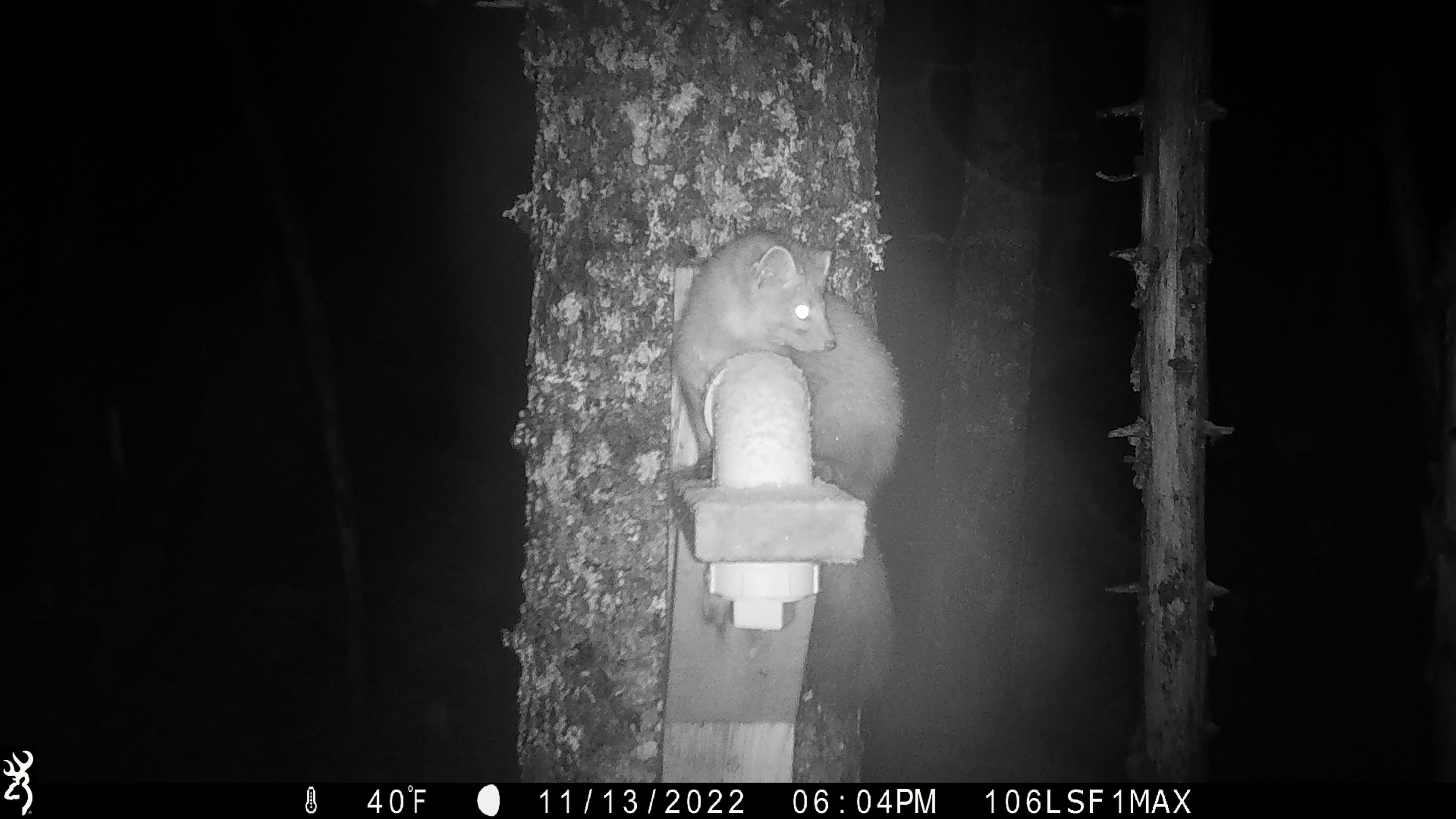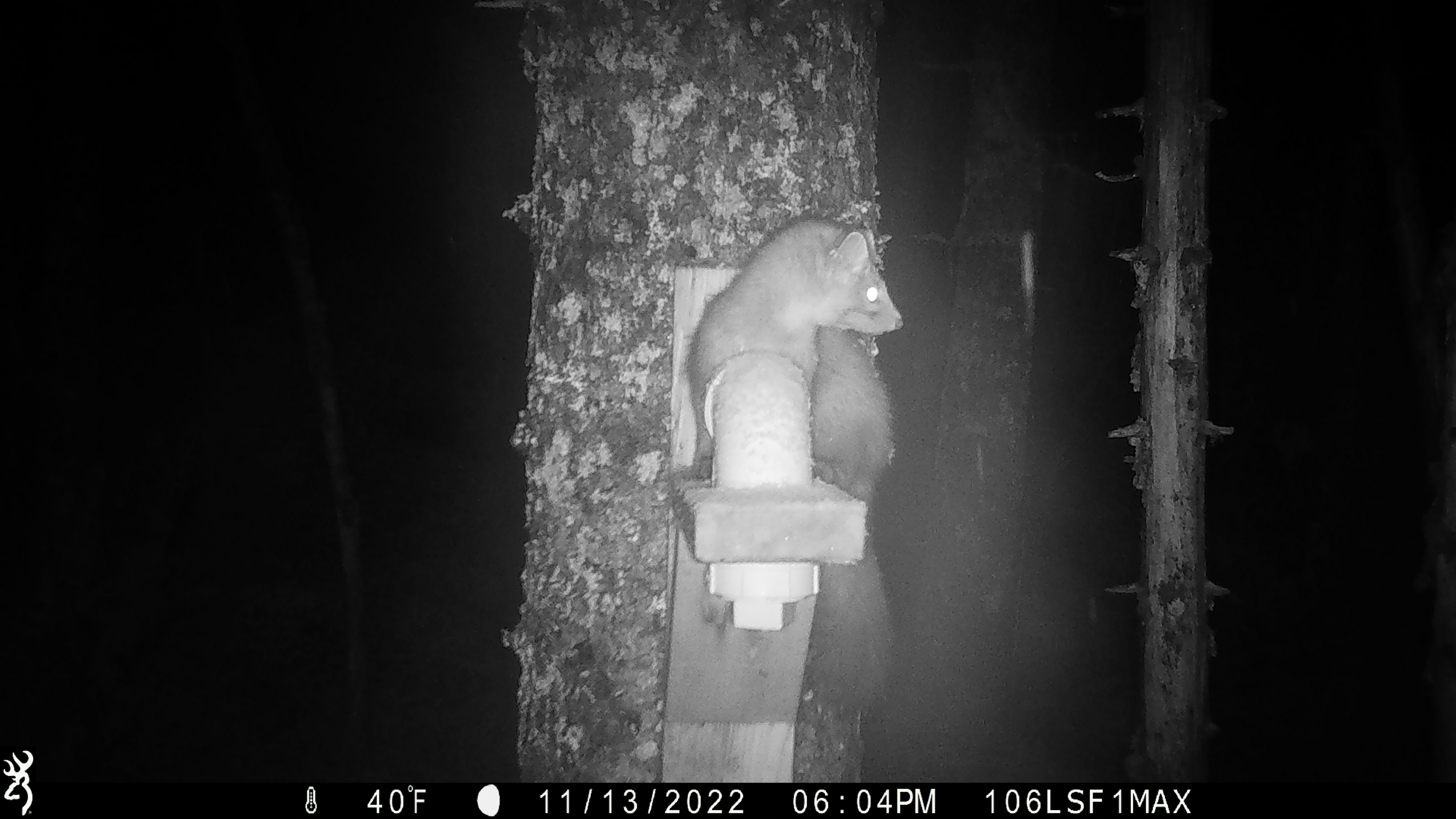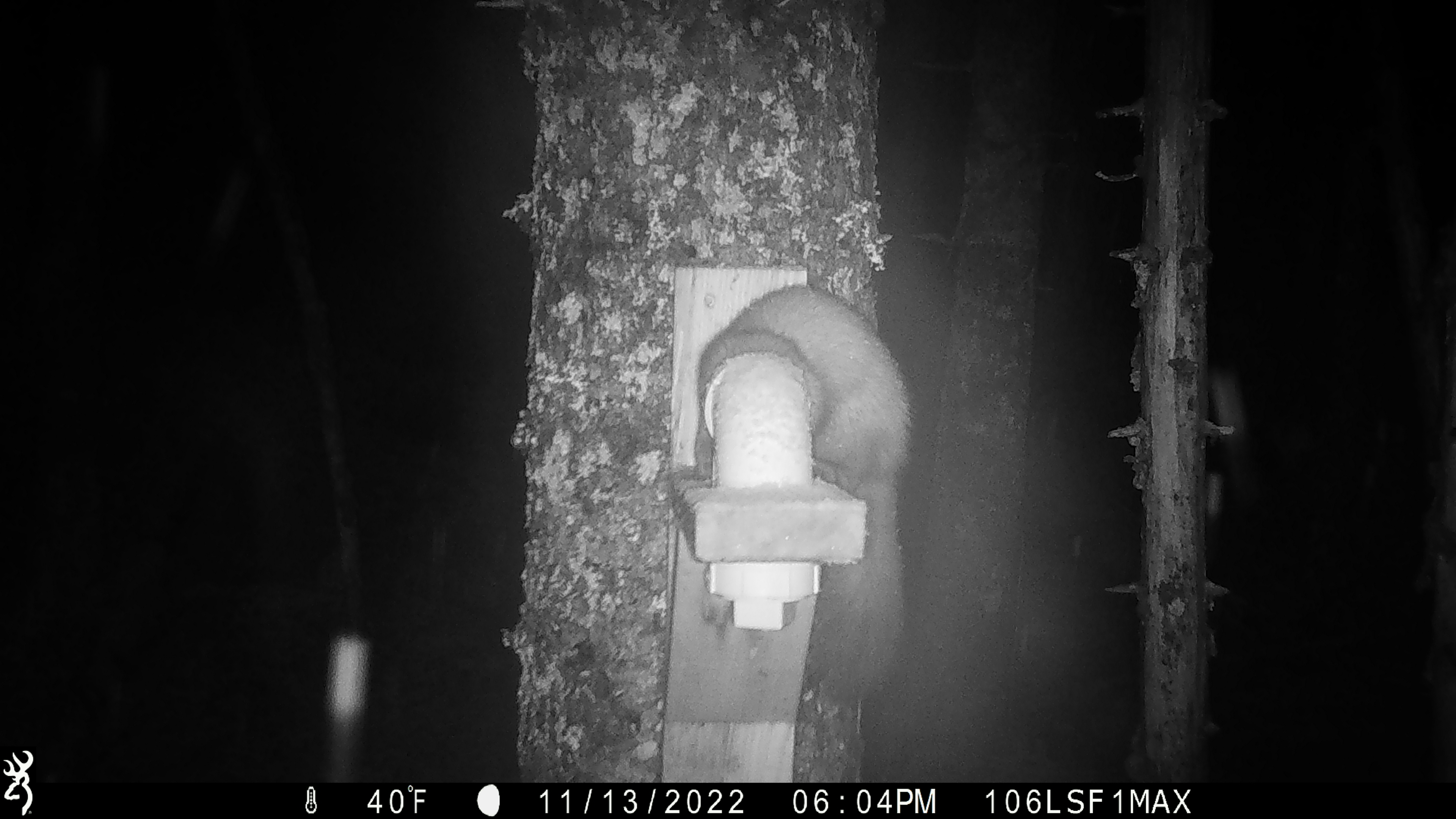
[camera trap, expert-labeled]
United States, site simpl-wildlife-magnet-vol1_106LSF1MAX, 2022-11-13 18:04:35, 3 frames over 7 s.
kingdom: Animalia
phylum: Chordata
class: Mammalia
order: Carnivora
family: Mustelidae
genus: Martes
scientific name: Martes americana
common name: american marten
American marten (Martes americana).